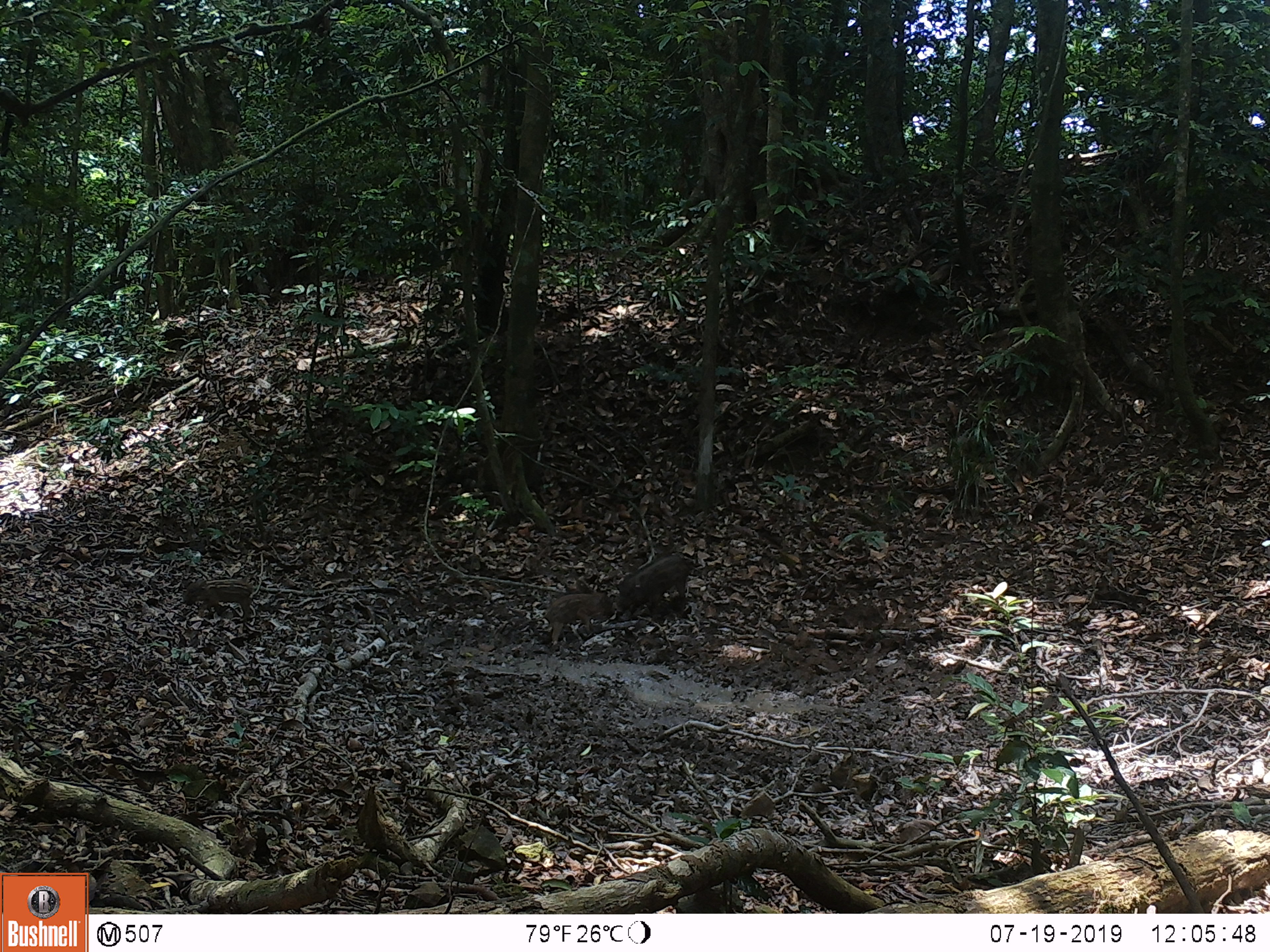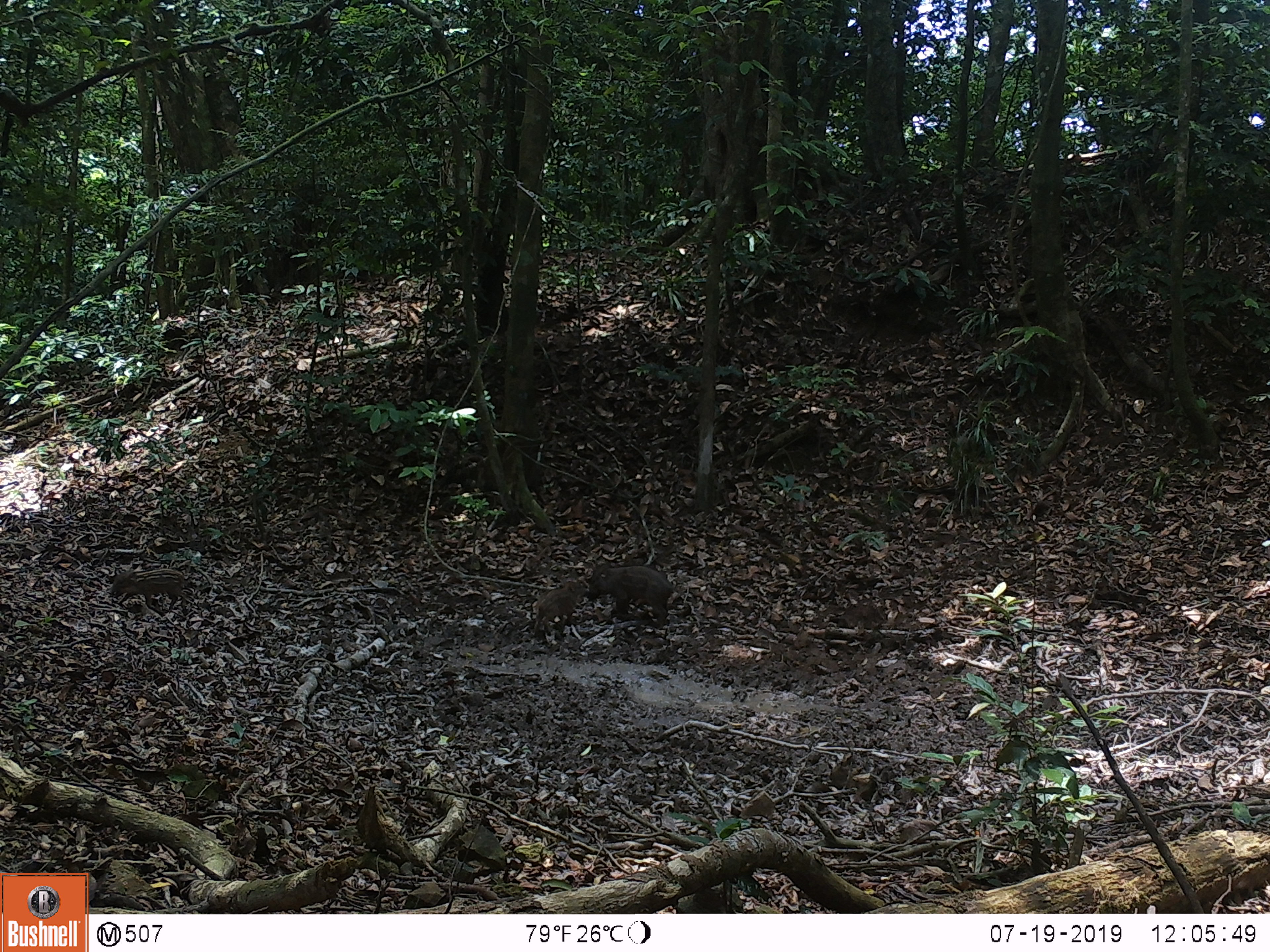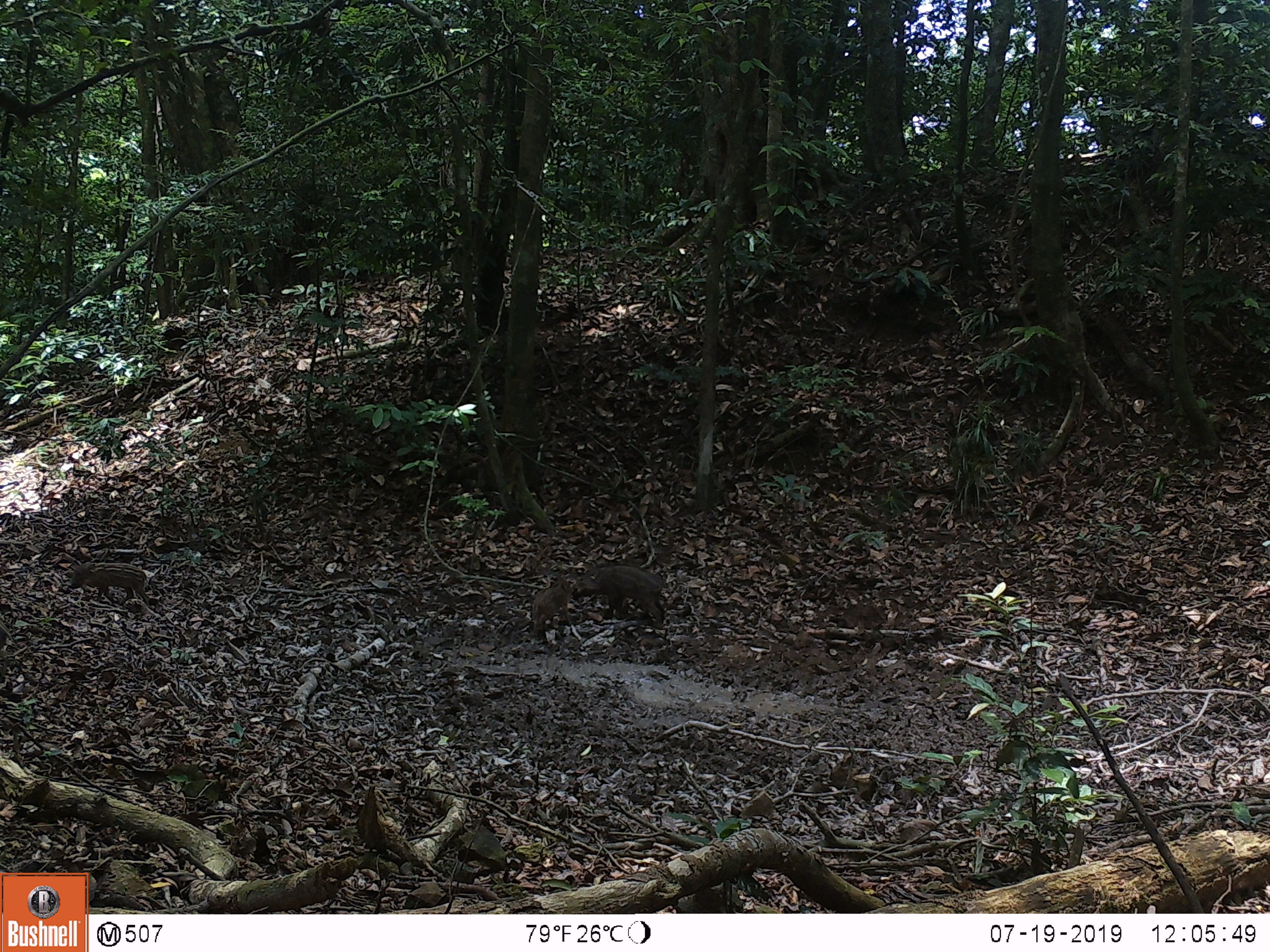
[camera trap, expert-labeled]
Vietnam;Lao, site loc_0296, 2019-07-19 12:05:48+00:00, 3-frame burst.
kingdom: Animalia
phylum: Chordata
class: Mammalia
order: Artiodactyla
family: Suidae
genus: Sus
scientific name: Sus scrofa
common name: eurasian wild pig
Eurasian wild pig (Sus scrofa). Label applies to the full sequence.